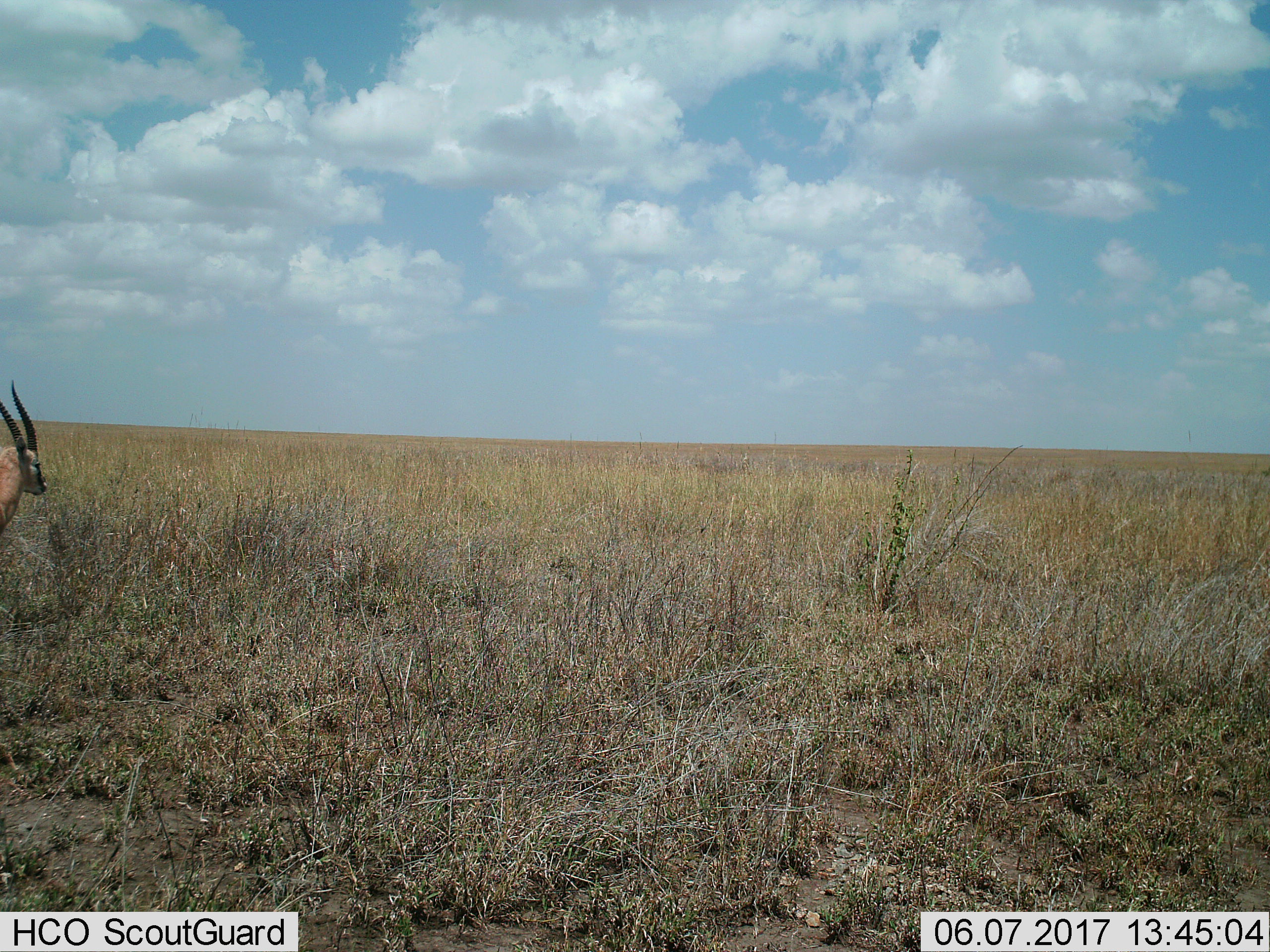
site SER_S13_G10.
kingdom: Animalia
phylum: Chordata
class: Mammalia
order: Artiodactyla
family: Bovidae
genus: Eudorcas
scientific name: Eudorcas thomsonii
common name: thomson's gazelle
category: gazellethomsons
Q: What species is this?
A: Gazellethomsons (thomson's gazelle) (Eudorcas thomsonii).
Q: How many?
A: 1.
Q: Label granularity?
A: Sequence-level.